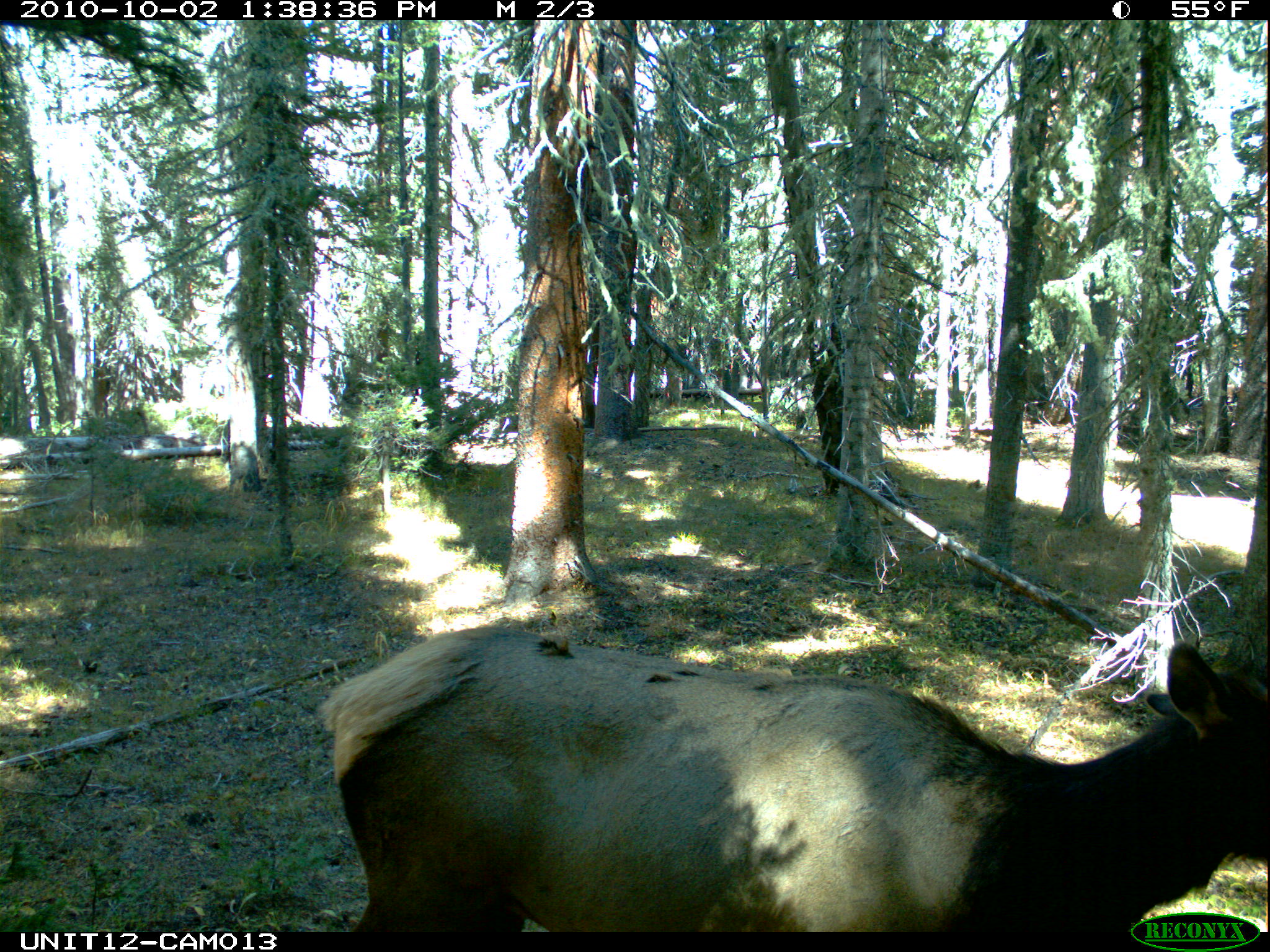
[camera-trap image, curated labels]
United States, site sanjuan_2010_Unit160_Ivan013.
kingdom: Animalia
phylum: Chordata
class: Mammalia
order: Artiodactyla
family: Cervidae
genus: Cervus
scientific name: Cervus elaphus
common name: red deer